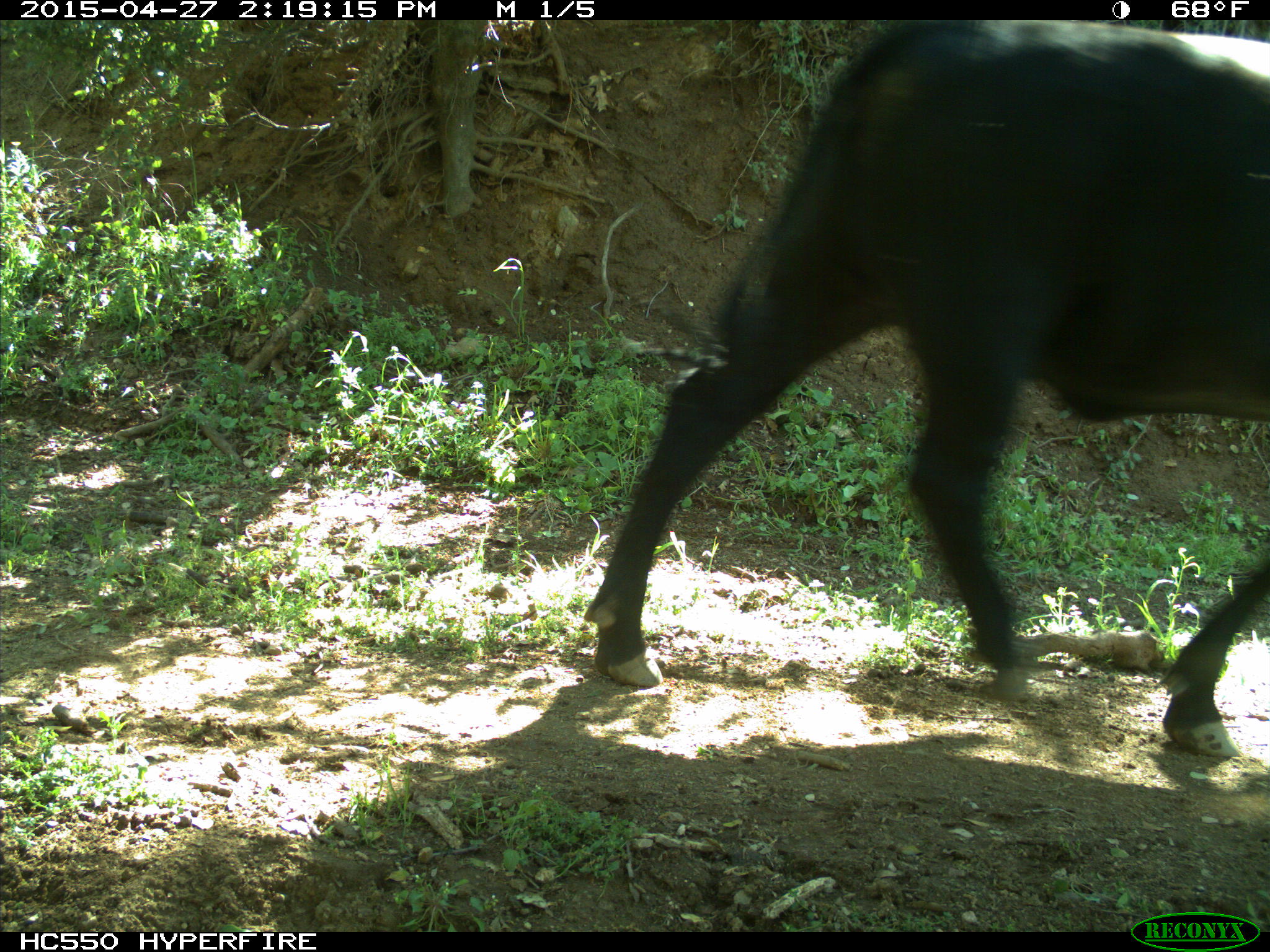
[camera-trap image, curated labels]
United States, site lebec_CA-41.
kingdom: Animalia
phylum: Chordata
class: Mammalia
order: Artiodactyla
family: Bovidae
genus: Bos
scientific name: Bos taurus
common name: domestic cow